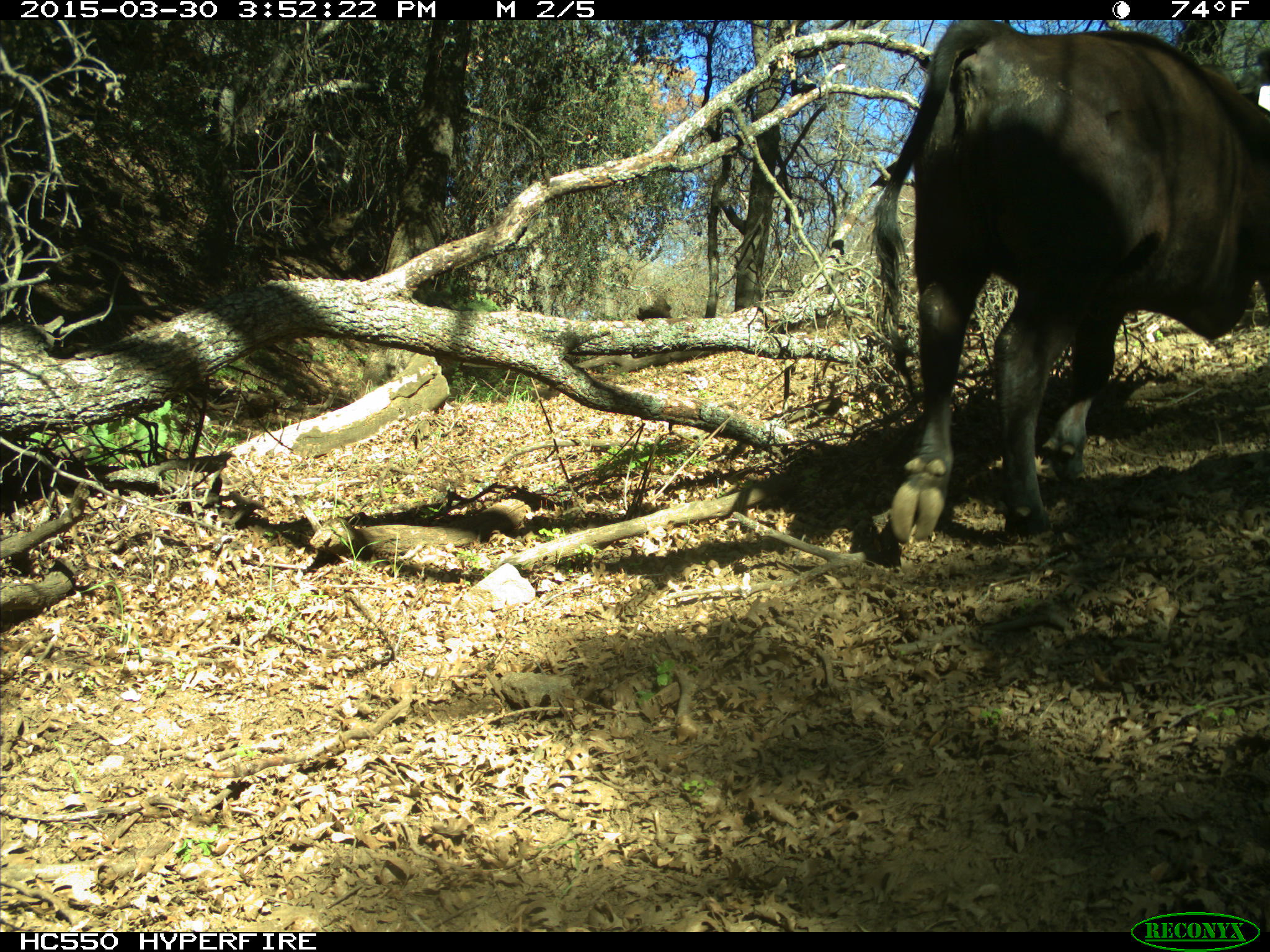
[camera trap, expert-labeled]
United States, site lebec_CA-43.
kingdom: Animalia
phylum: Chordata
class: Mammalia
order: Artiodactyla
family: Bovidae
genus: Bos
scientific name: Bos taurus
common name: domestic cow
Bos taurus (domestic cow).